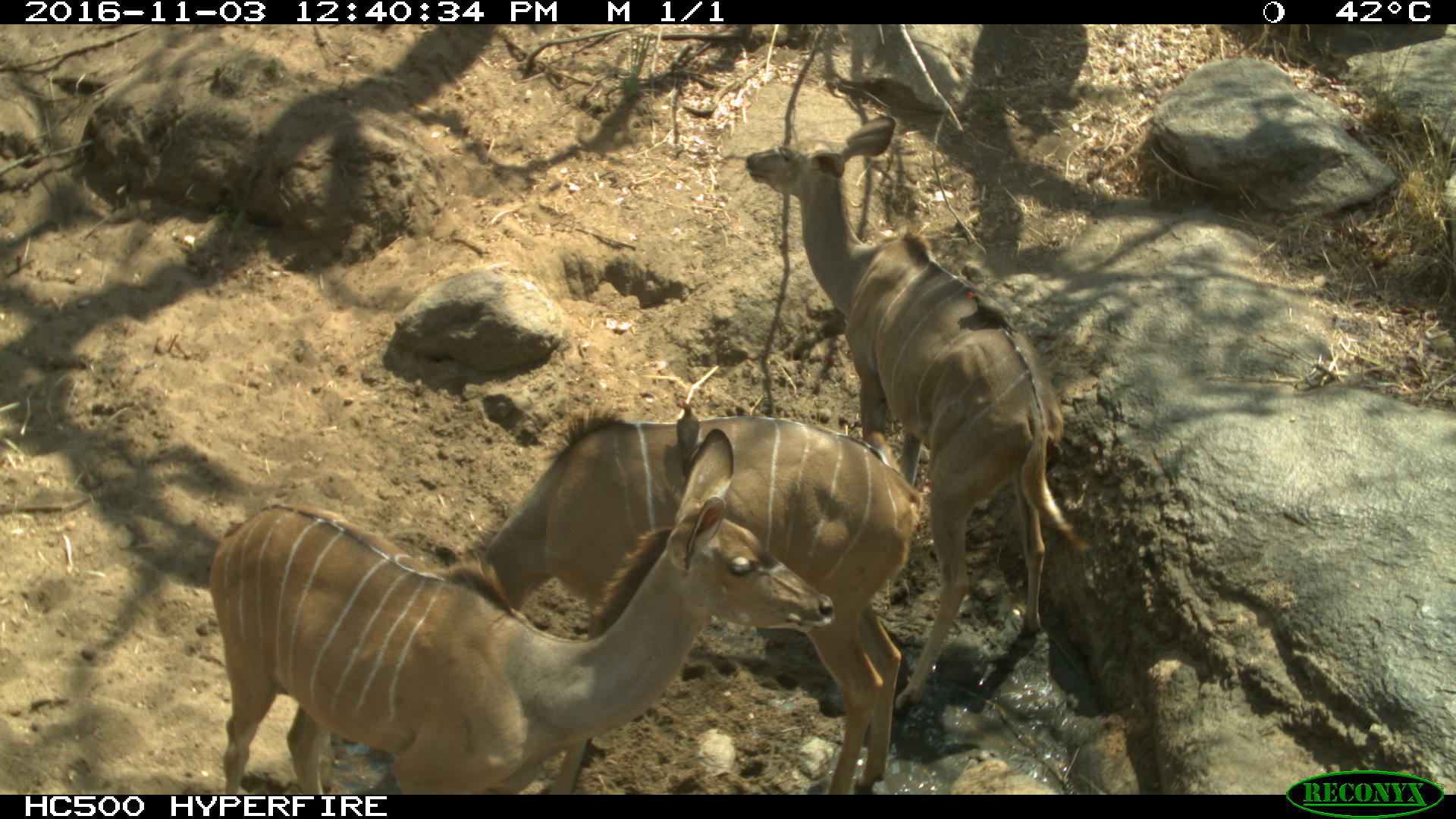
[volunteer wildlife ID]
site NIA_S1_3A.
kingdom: Animalia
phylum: Chordata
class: Mammalia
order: Artiodactyla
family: Bovidae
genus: Tragelaphus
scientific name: Tragelaphus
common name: kudu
Kudu (Tragelaphus), count 3. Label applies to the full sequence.